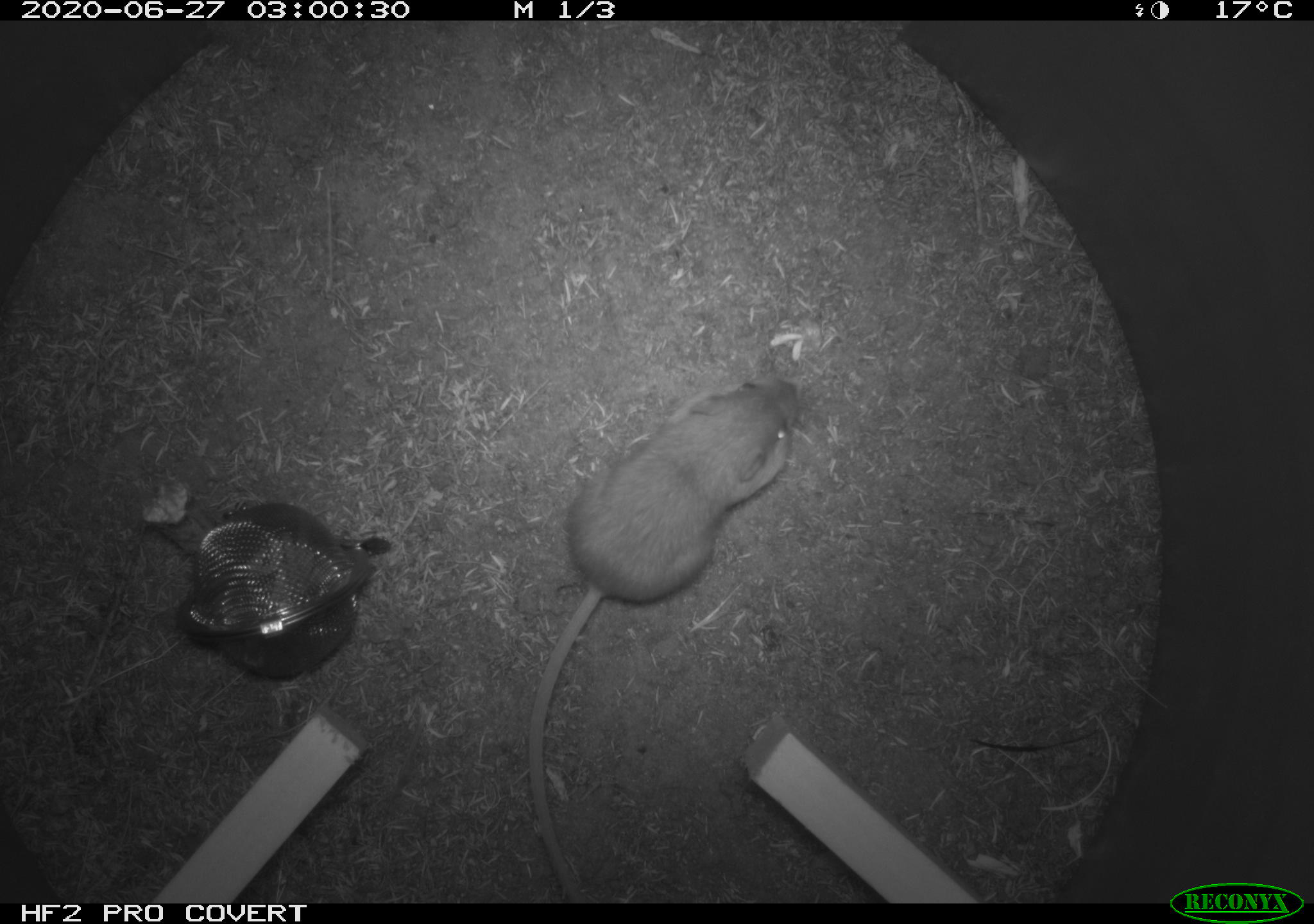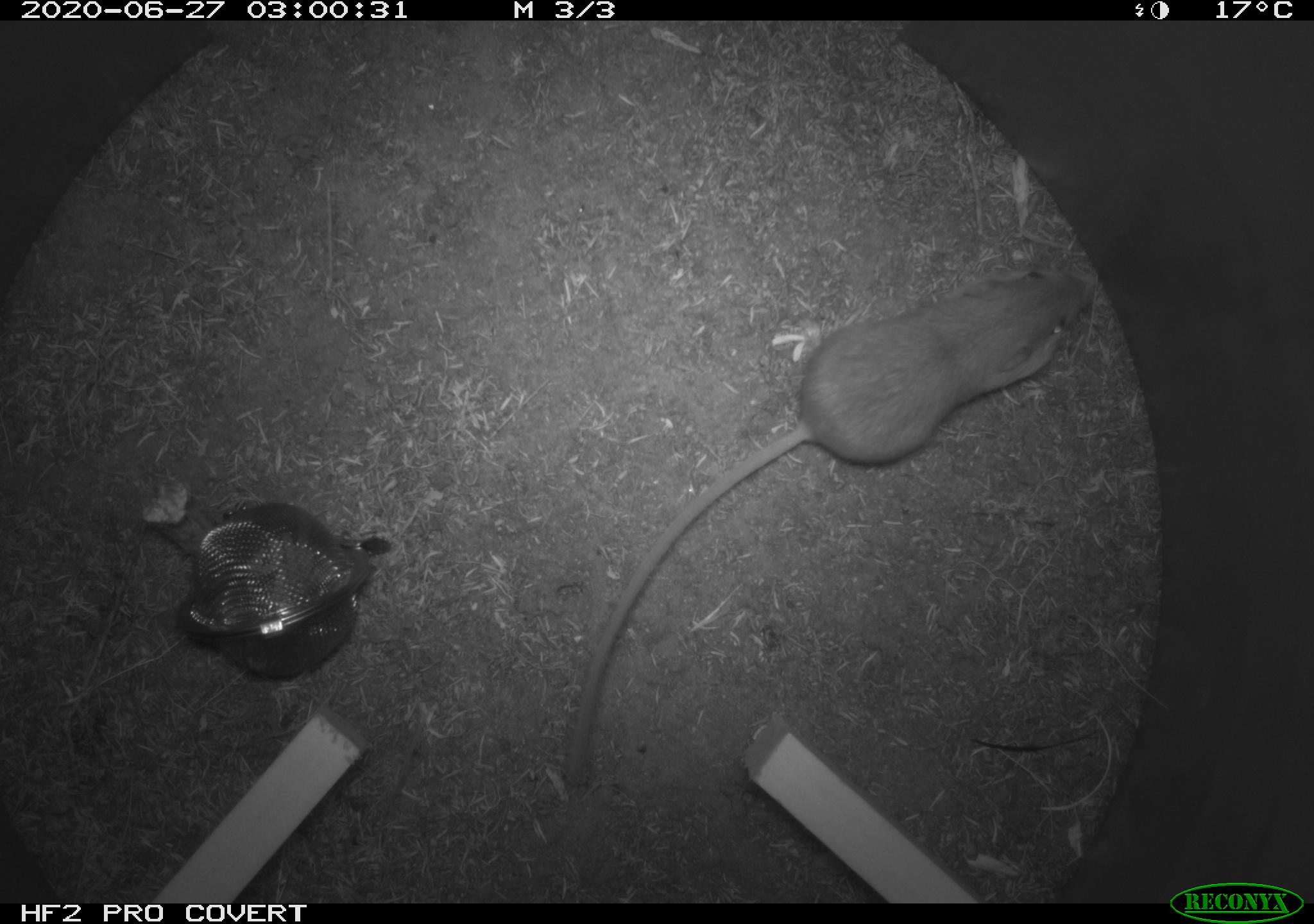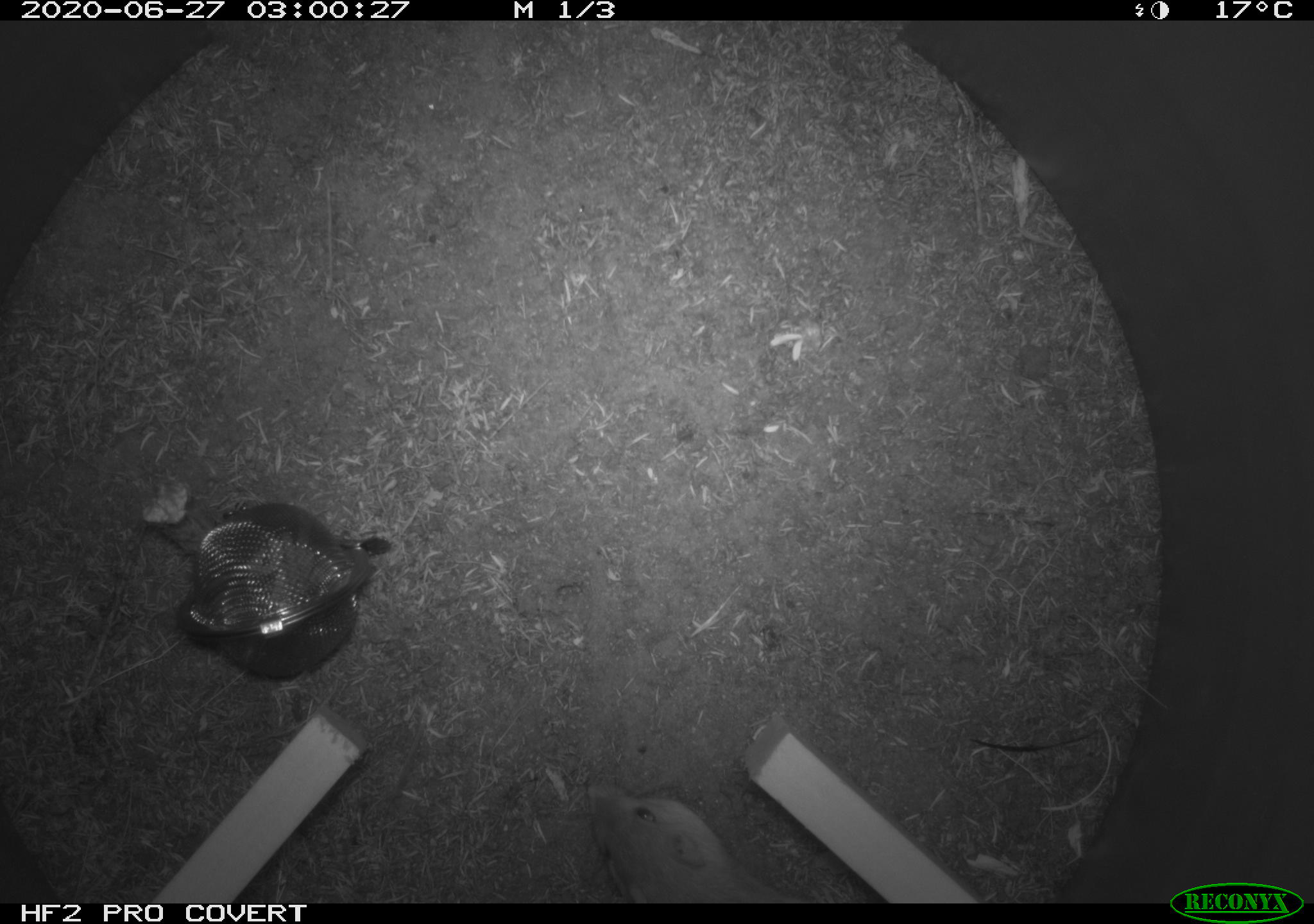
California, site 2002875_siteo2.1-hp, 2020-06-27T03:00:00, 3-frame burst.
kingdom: Animalia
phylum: Chordata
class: Mammalia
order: Rodentia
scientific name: Rodentia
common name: rodent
Rodent (Rodentia).